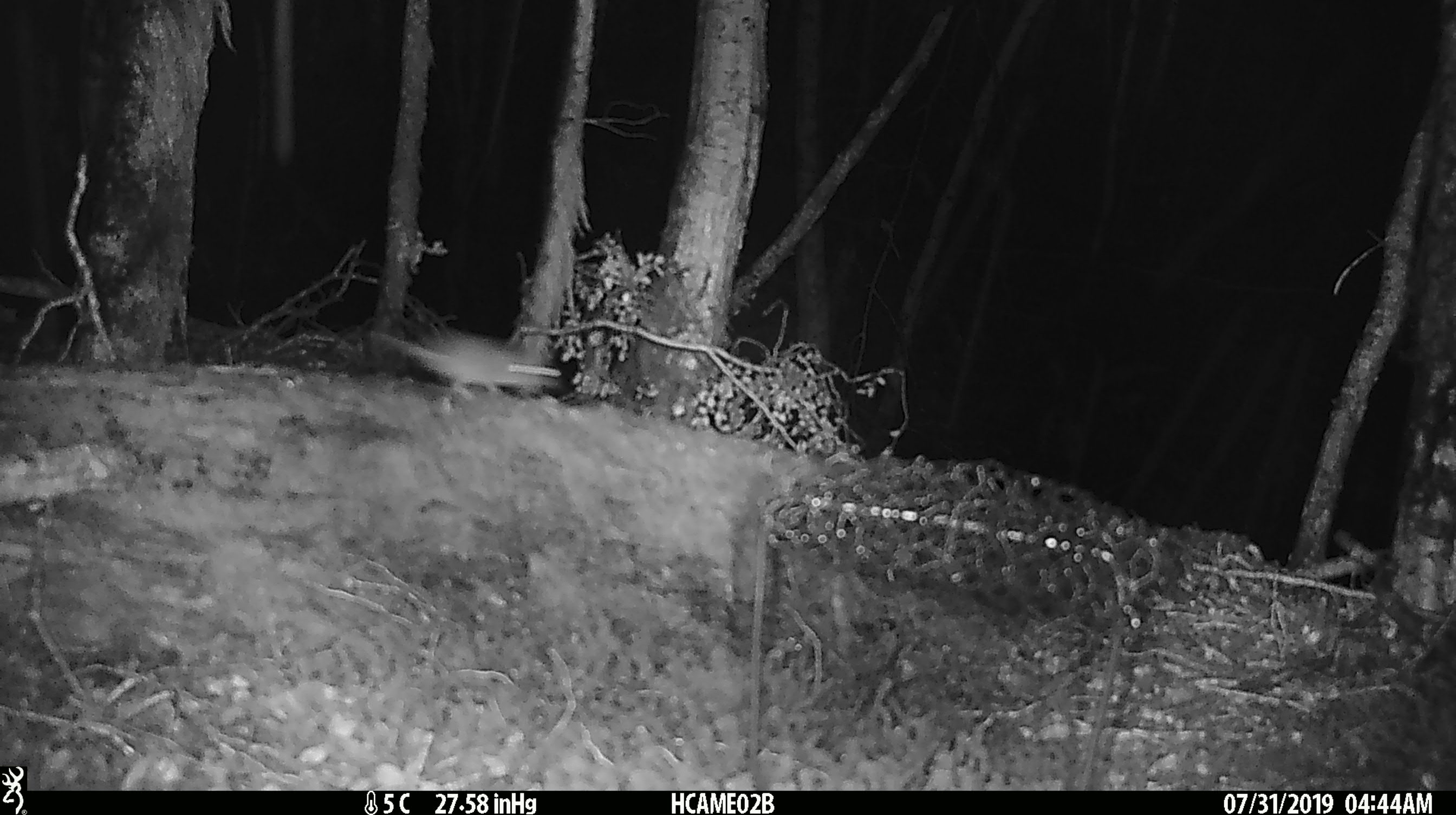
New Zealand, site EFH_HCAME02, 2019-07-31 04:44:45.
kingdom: Animalia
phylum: Chordata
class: Mammalia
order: Rodentia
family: Muridae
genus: Mus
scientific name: Mus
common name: mouse